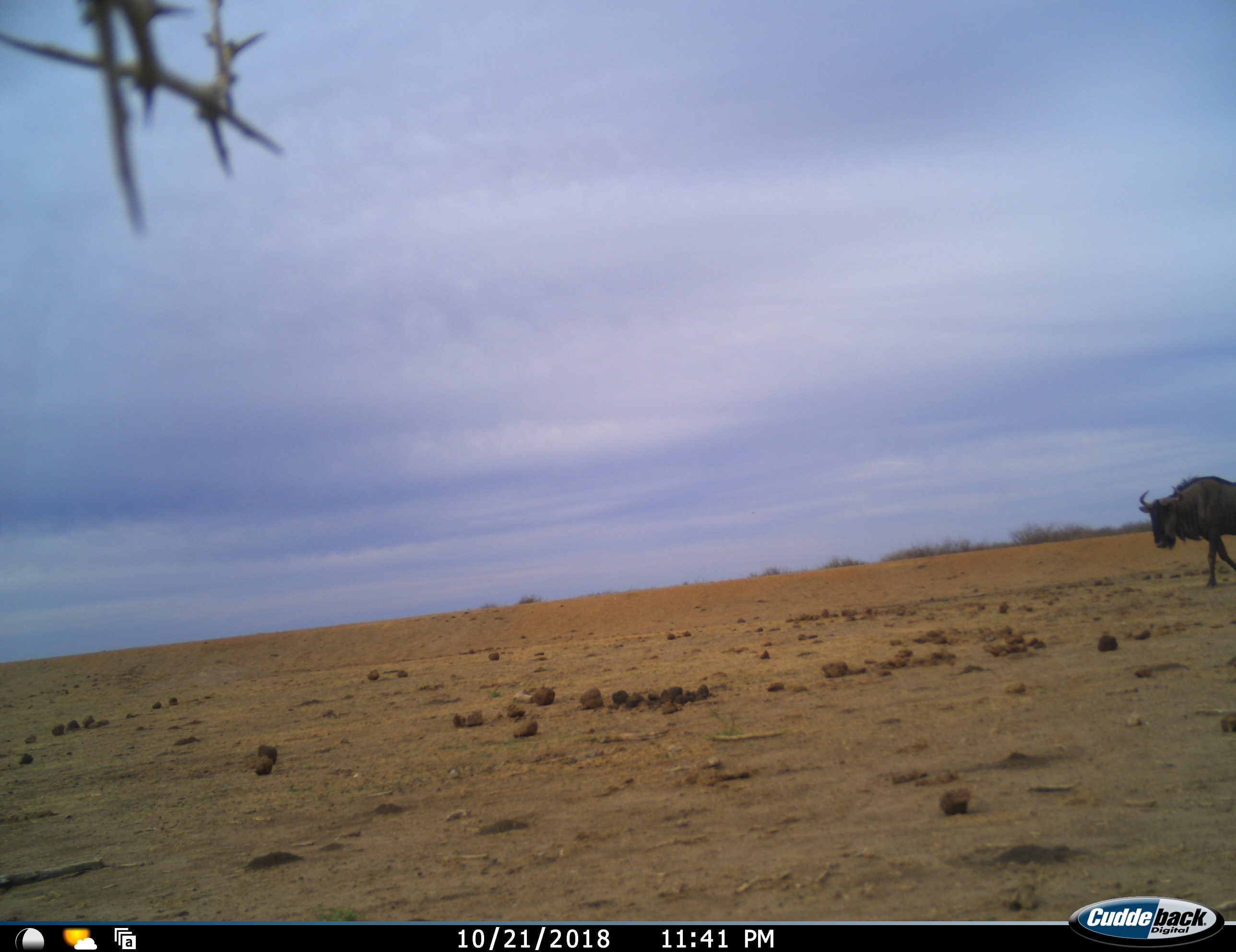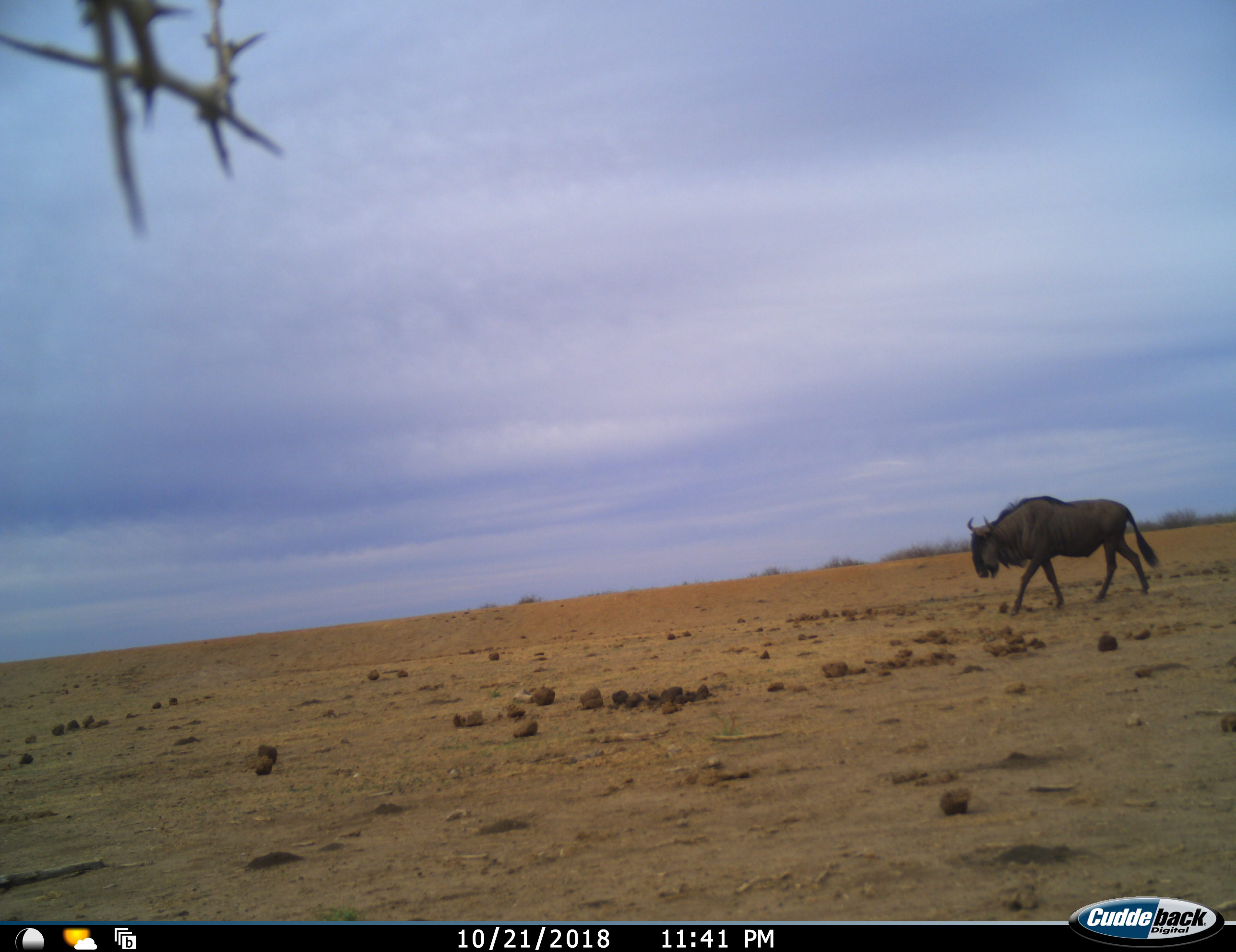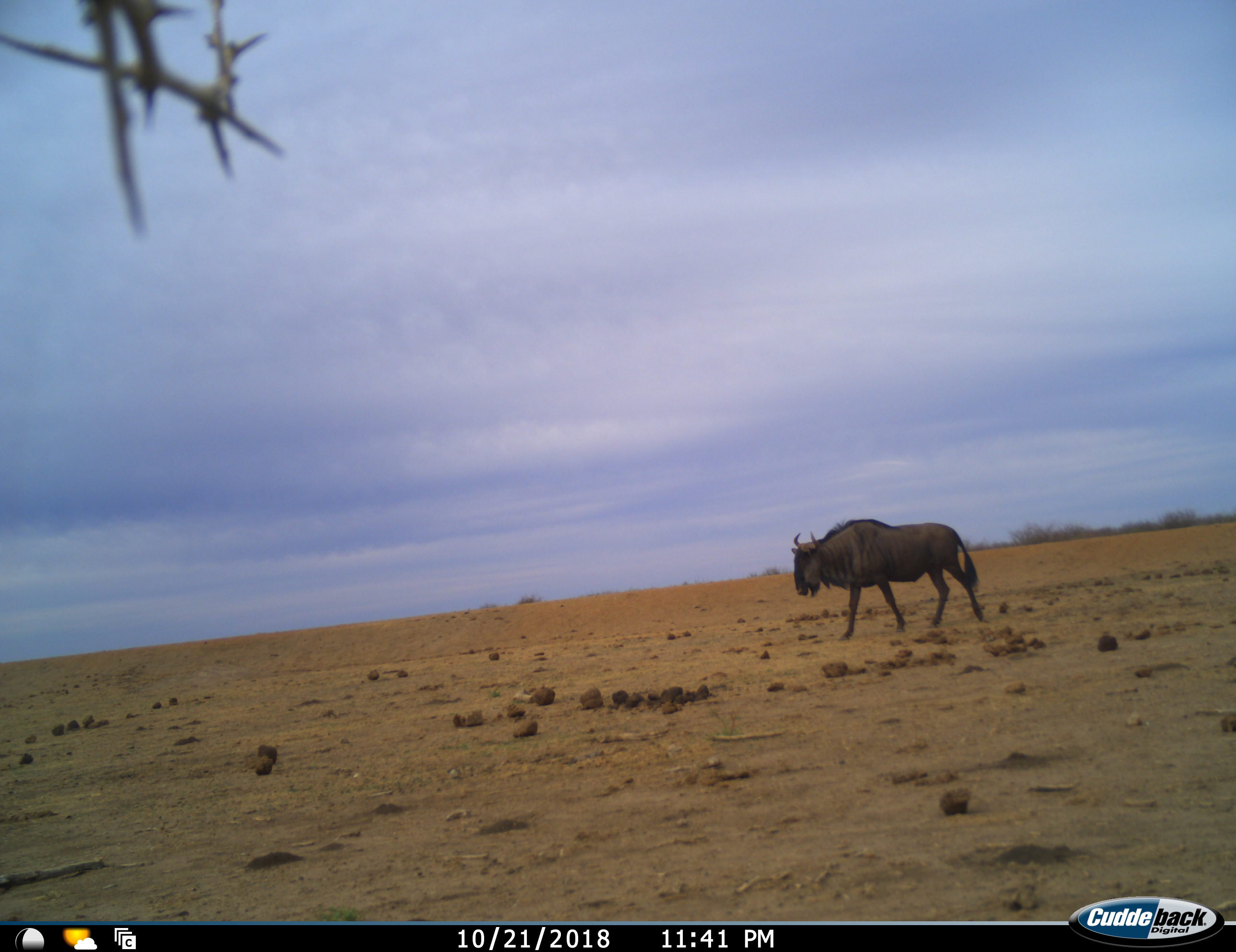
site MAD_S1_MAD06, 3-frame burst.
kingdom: Animalia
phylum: Chordata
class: Mammalia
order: Artiodactyla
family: Bovidae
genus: Connochaetes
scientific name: Connochaetes taurinus taurinus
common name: blue wildebeest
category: wildebeestblue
Wildebeestblue (blue wildebeest) (Connochaetes taurinus taurinus), count 1. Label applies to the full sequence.